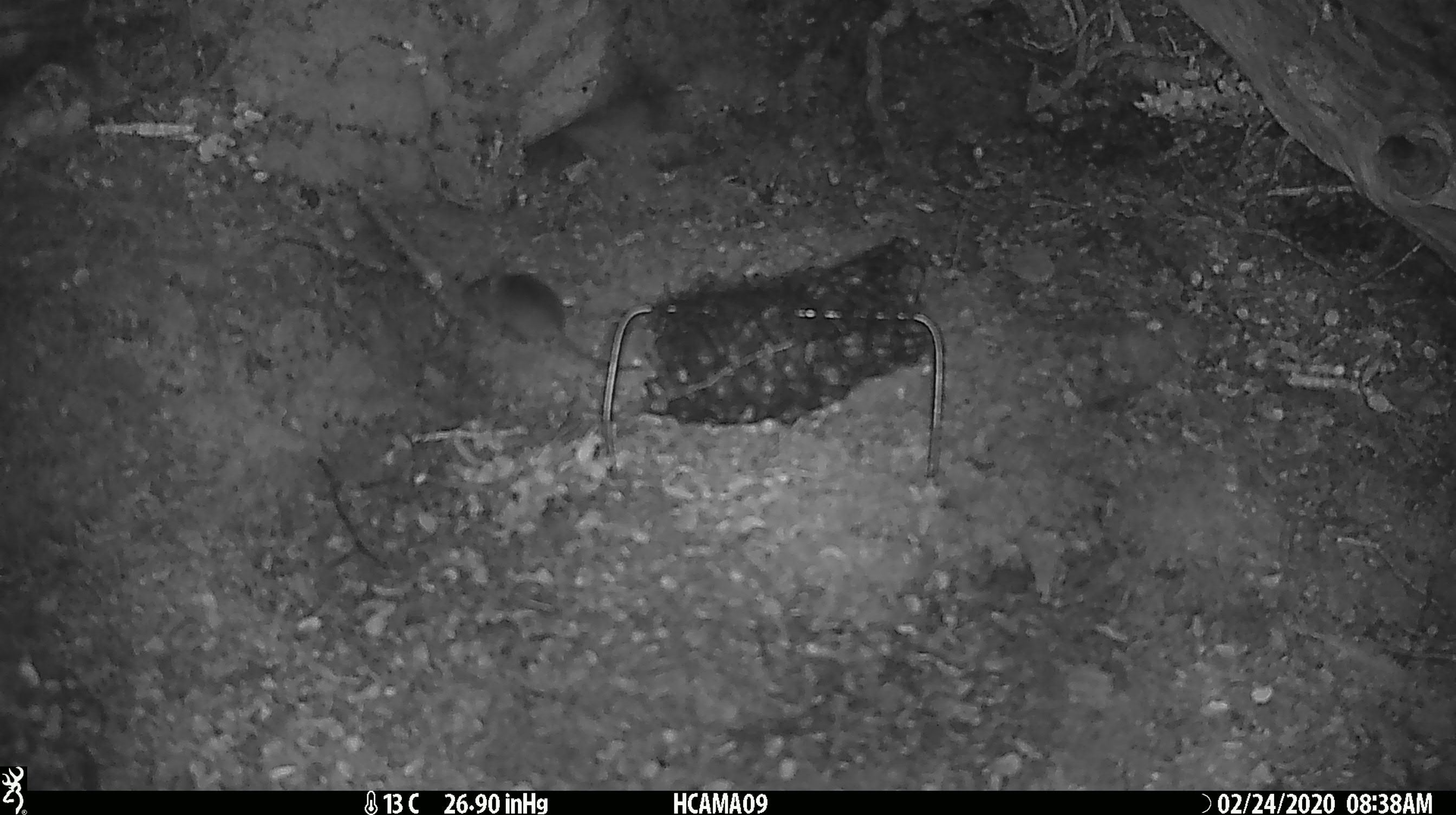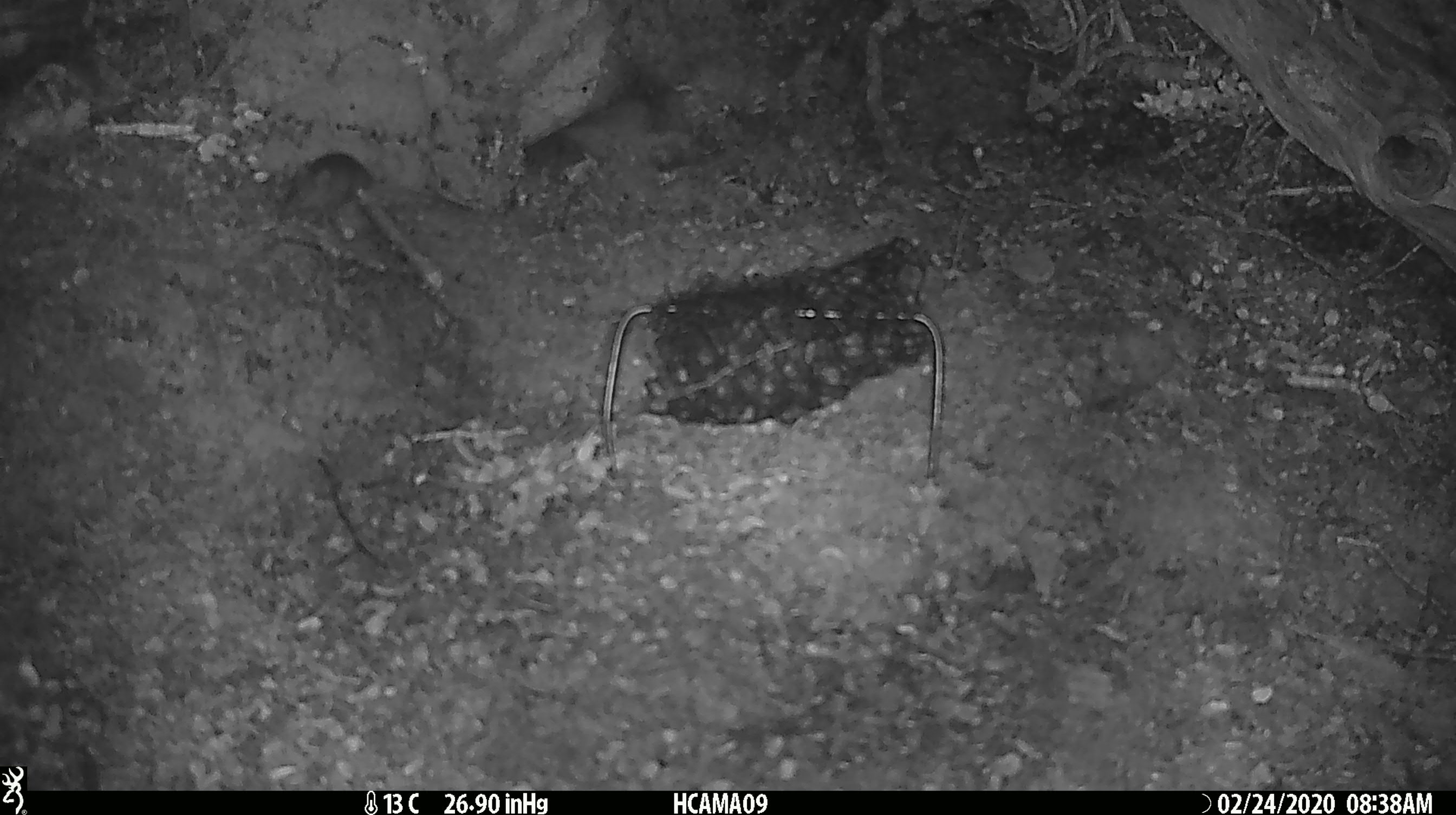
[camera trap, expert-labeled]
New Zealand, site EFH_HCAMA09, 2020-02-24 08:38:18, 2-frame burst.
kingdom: Animalia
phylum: Chordata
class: Mammalia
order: Rodentia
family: Muridae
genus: Mus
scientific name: Mus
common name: mouse